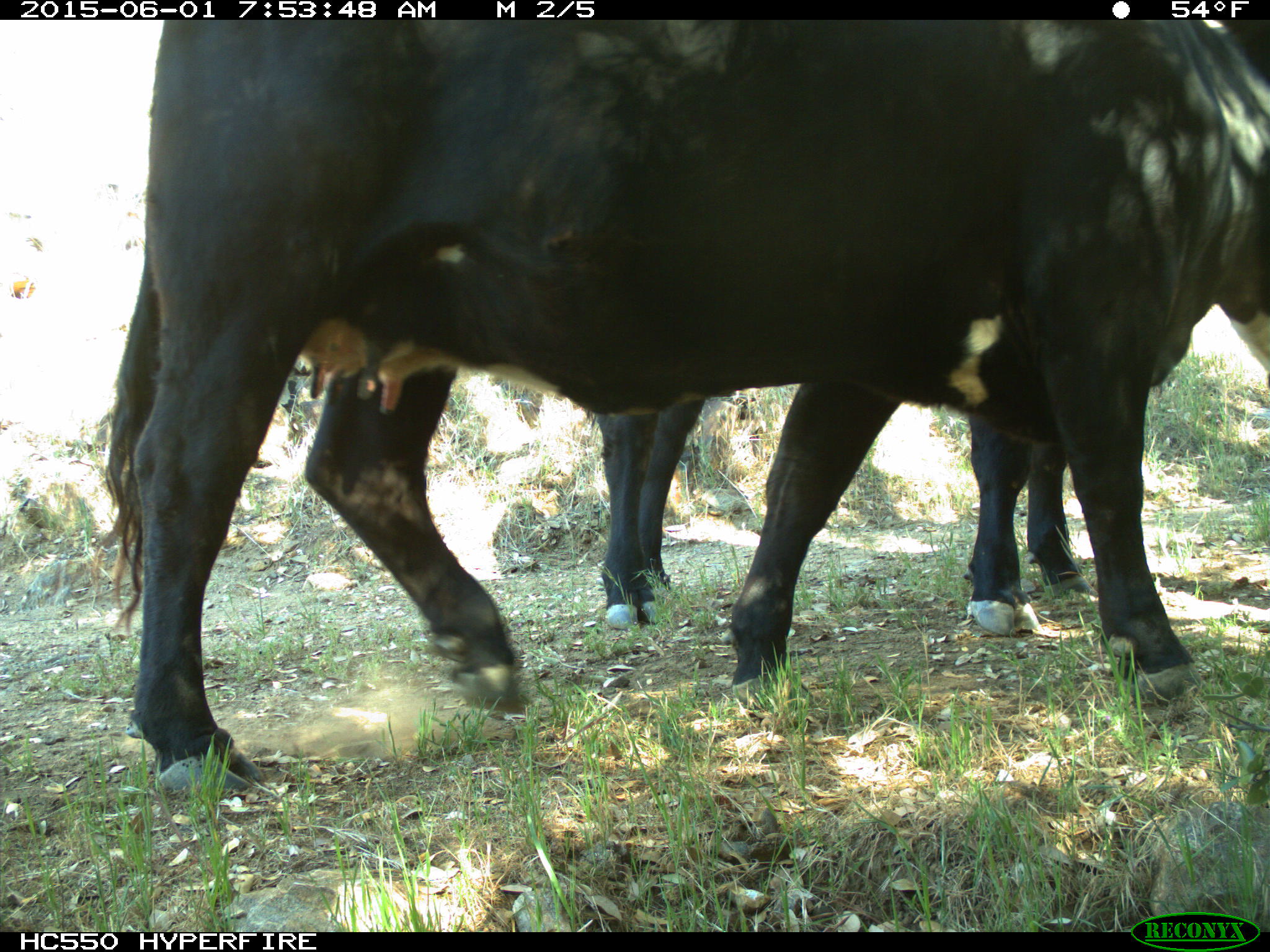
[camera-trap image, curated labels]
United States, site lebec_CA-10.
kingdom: Animalia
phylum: Chordata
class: Mammalia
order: Artiodactyla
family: Bovidae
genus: Bos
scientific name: Bos taurus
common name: domestic cow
Bos taurus (domestic cow).